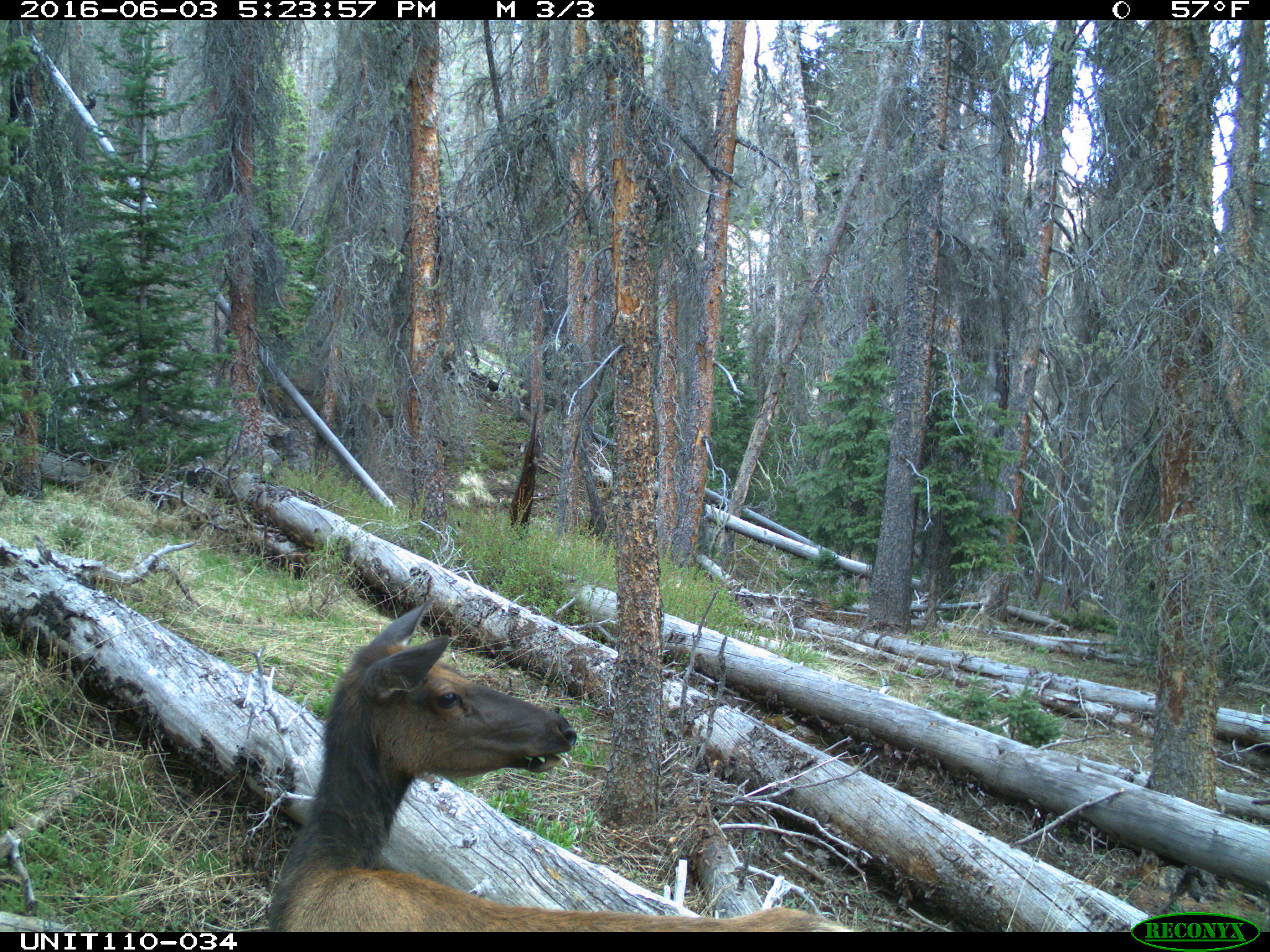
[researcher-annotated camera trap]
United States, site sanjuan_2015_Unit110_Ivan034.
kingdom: Animalia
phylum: Chordata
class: Mammalia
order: Artiodactyla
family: Cervidae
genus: Cervus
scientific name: Cervus elaphus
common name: red deer